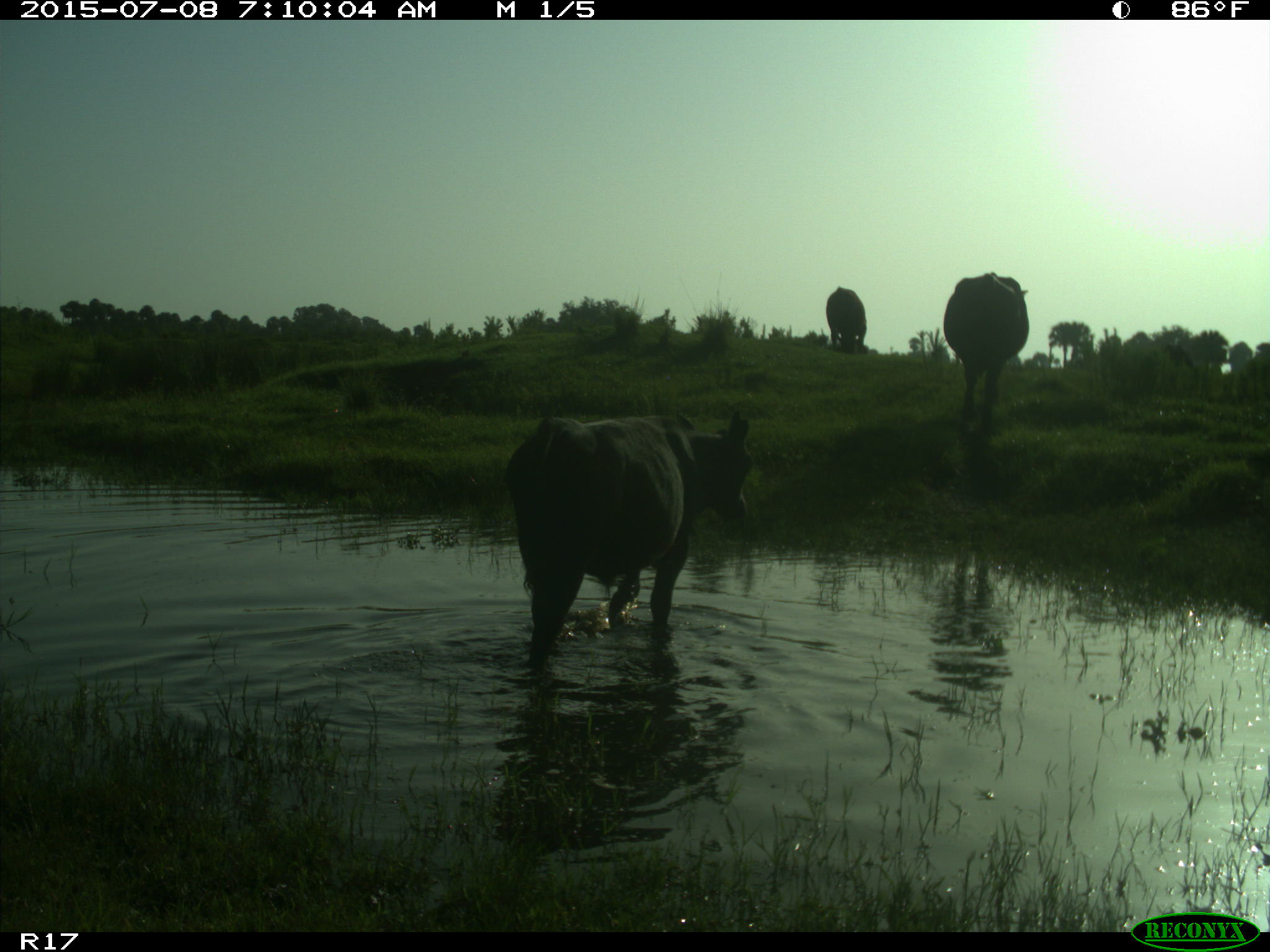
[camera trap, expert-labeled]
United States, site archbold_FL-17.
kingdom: Animalia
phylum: Chordata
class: Mammalia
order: Artiodactyla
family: Bovidae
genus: Bos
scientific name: Bos taurus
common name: domestic cow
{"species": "Bos taurus (domestic cow)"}